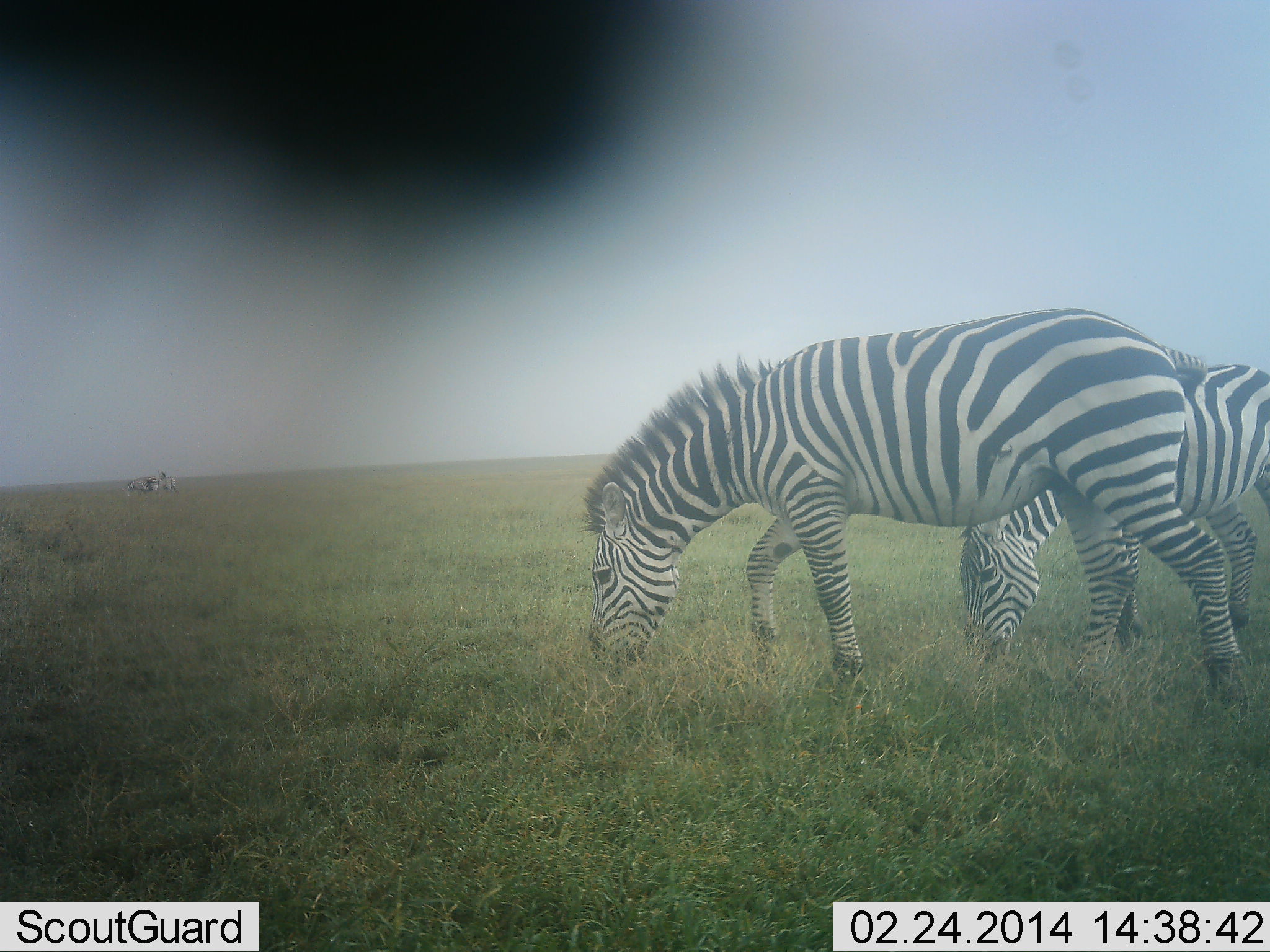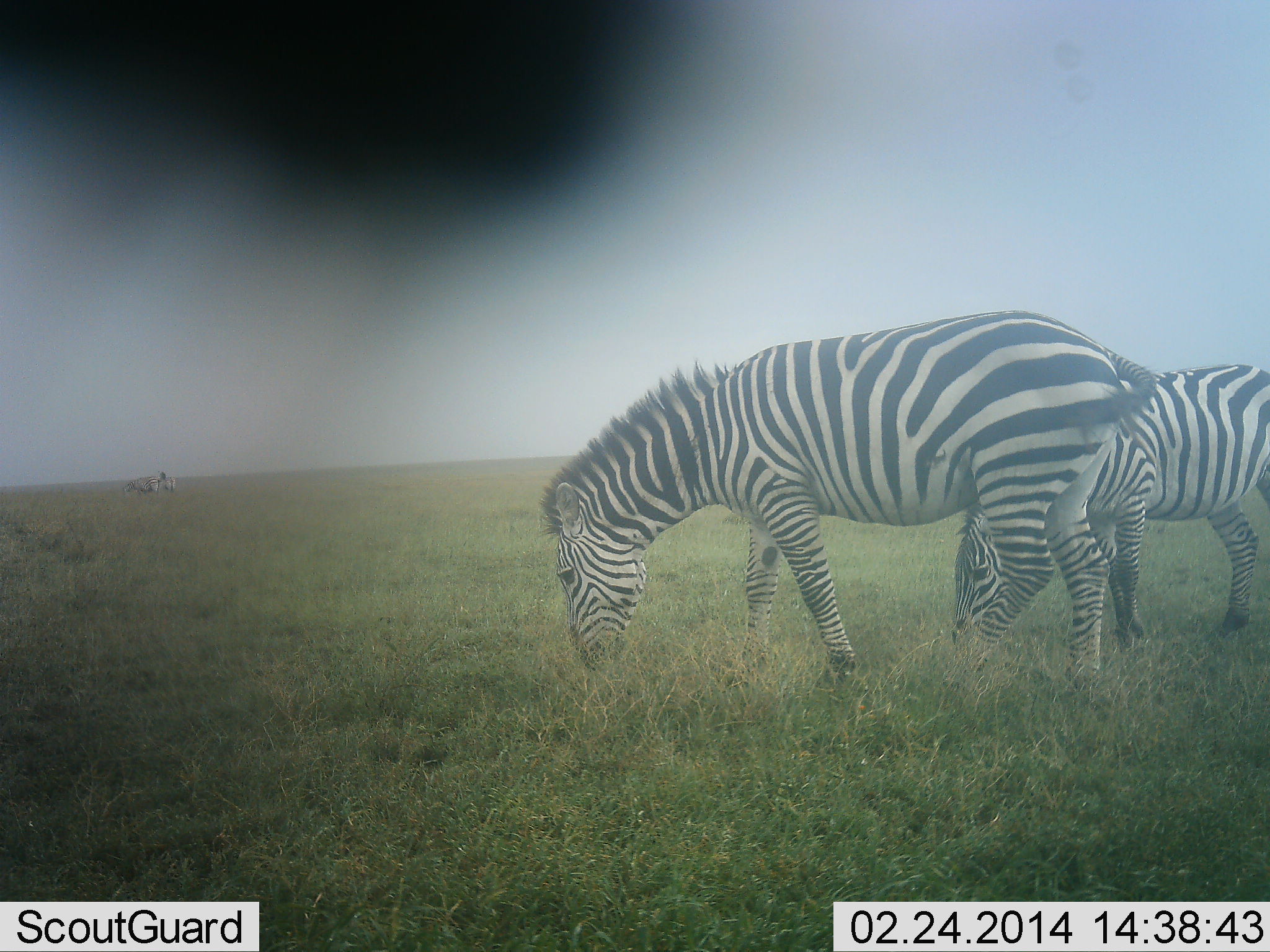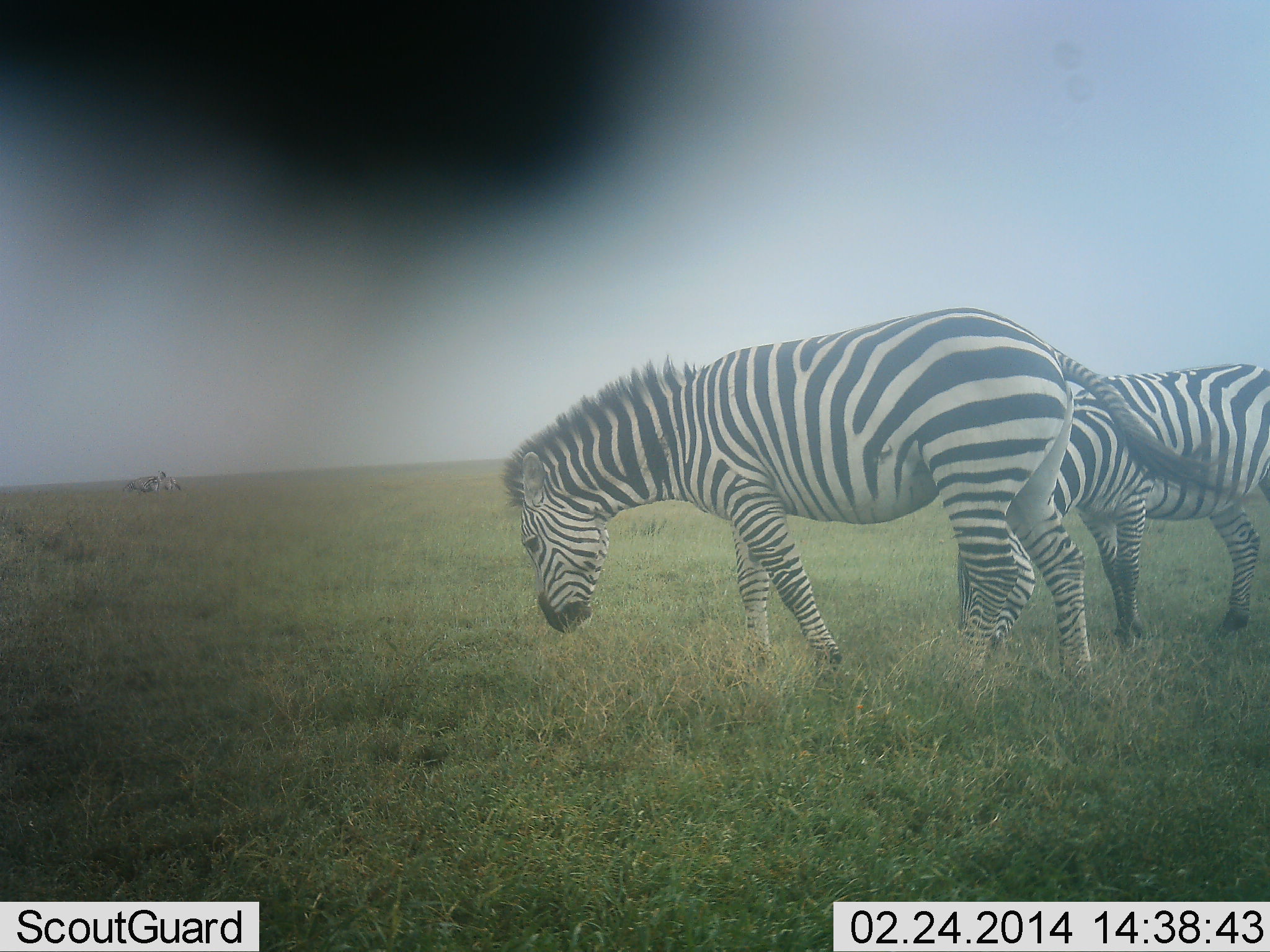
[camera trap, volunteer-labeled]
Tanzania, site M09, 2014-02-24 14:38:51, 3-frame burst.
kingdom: Animalia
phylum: Chordata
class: Mammalia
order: Perissodactyla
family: Equidae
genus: Equus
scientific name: Equus quagga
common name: plains zebra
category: zebra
Zebra (plains zebra) (Equus quagga), count 3. Behavior (volunteer vote fractions): standing 30%, resting 0%, moving 20%, interacting 0%. Young present (vote fraction): 0%. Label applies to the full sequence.